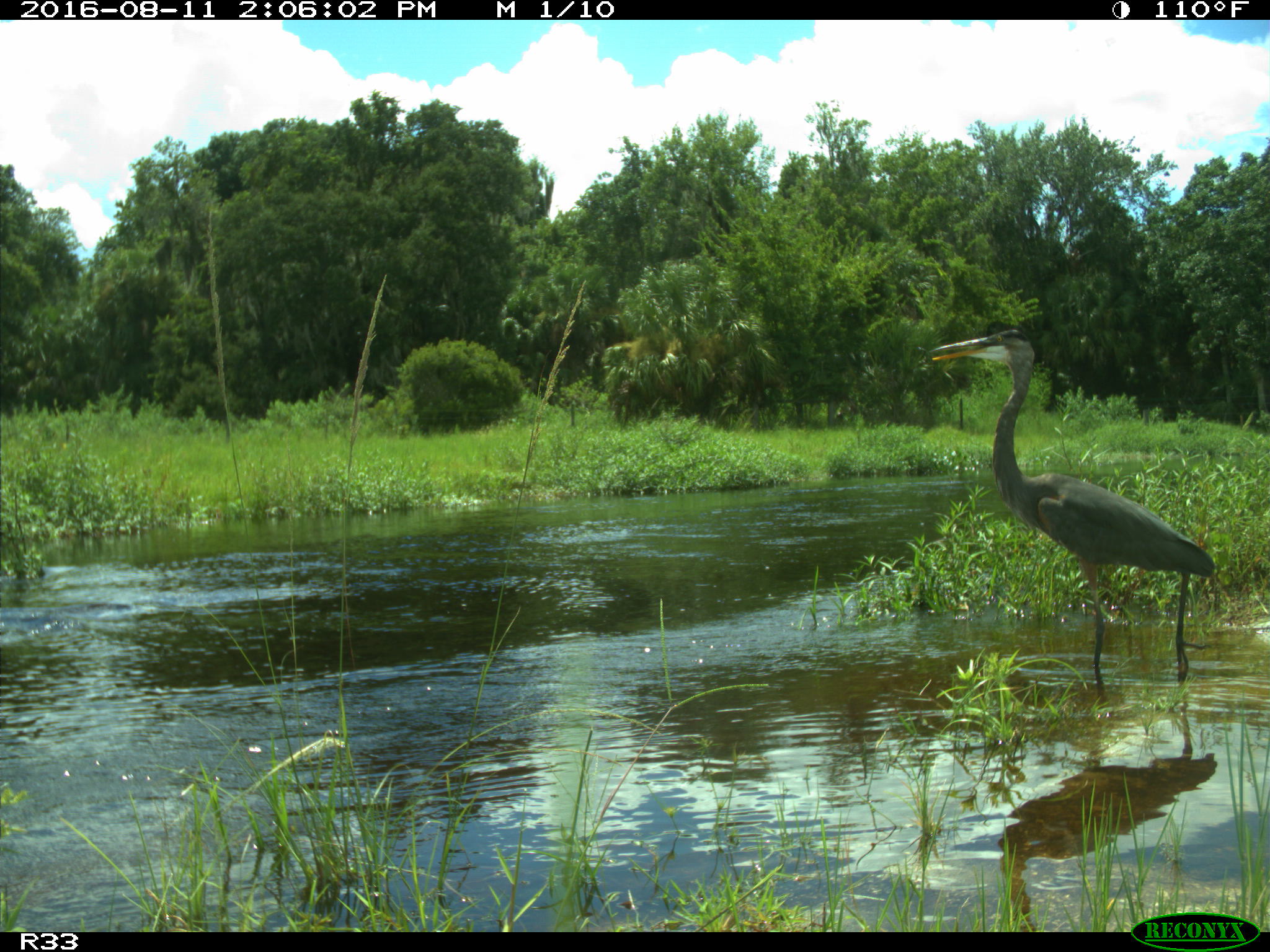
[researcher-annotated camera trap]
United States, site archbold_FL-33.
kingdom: Animalia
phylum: Chordata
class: Aves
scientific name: Aves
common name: birds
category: unidentified bird